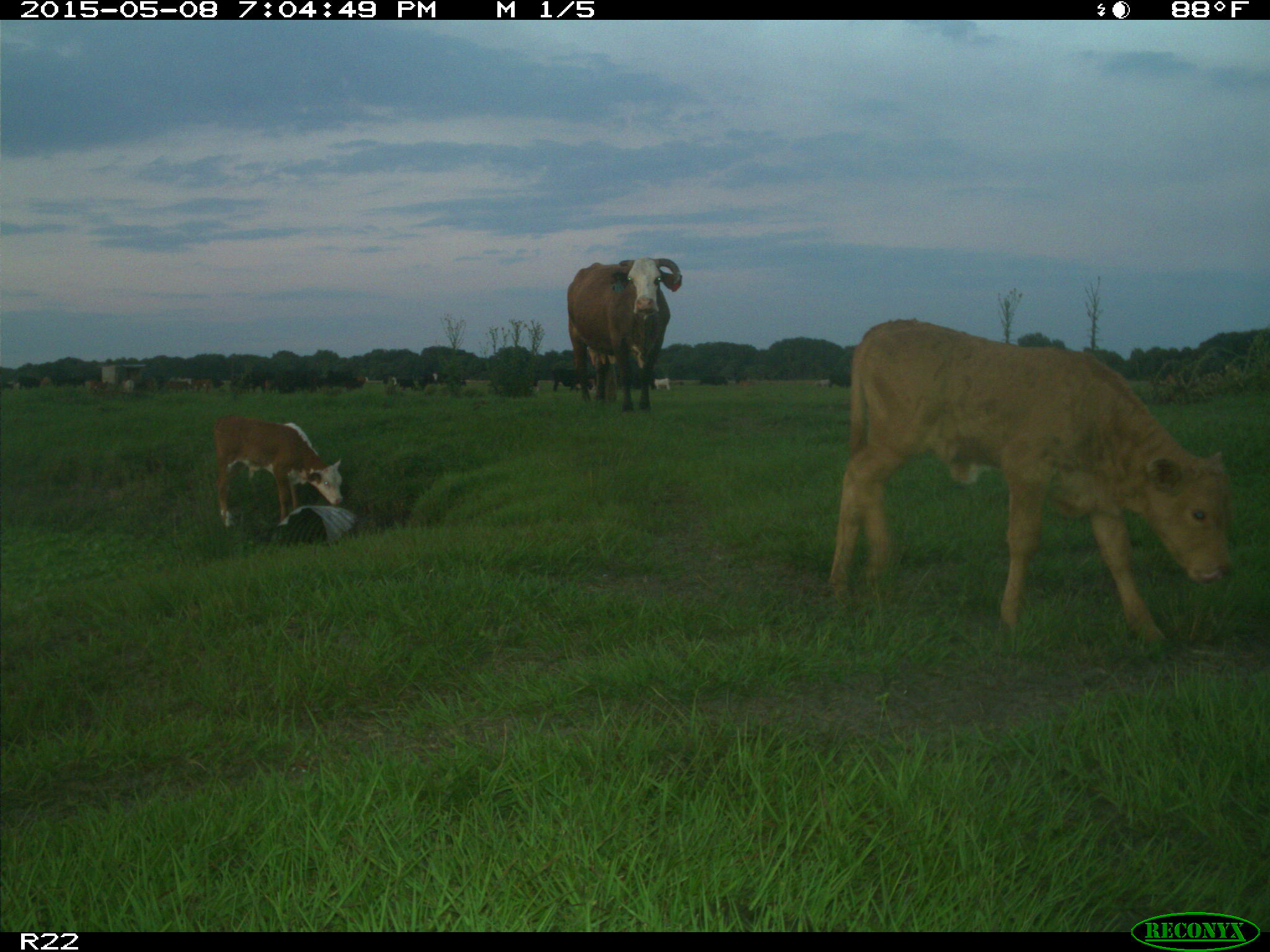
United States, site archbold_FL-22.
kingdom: Animalia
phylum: Chordata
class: Mammalia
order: Artiodactyla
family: Bovidae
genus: Bos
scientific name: Bos taurus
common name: domestic cow